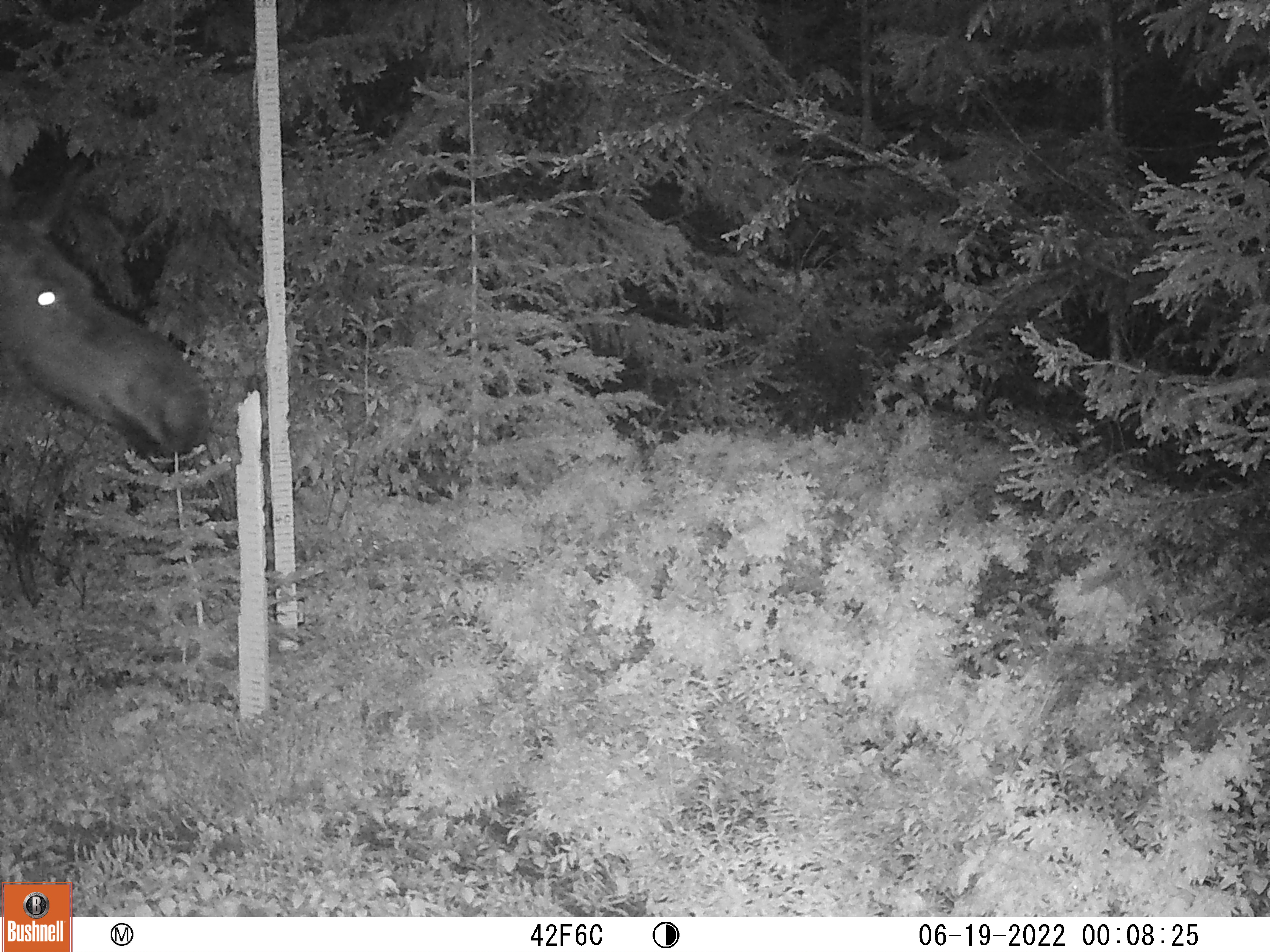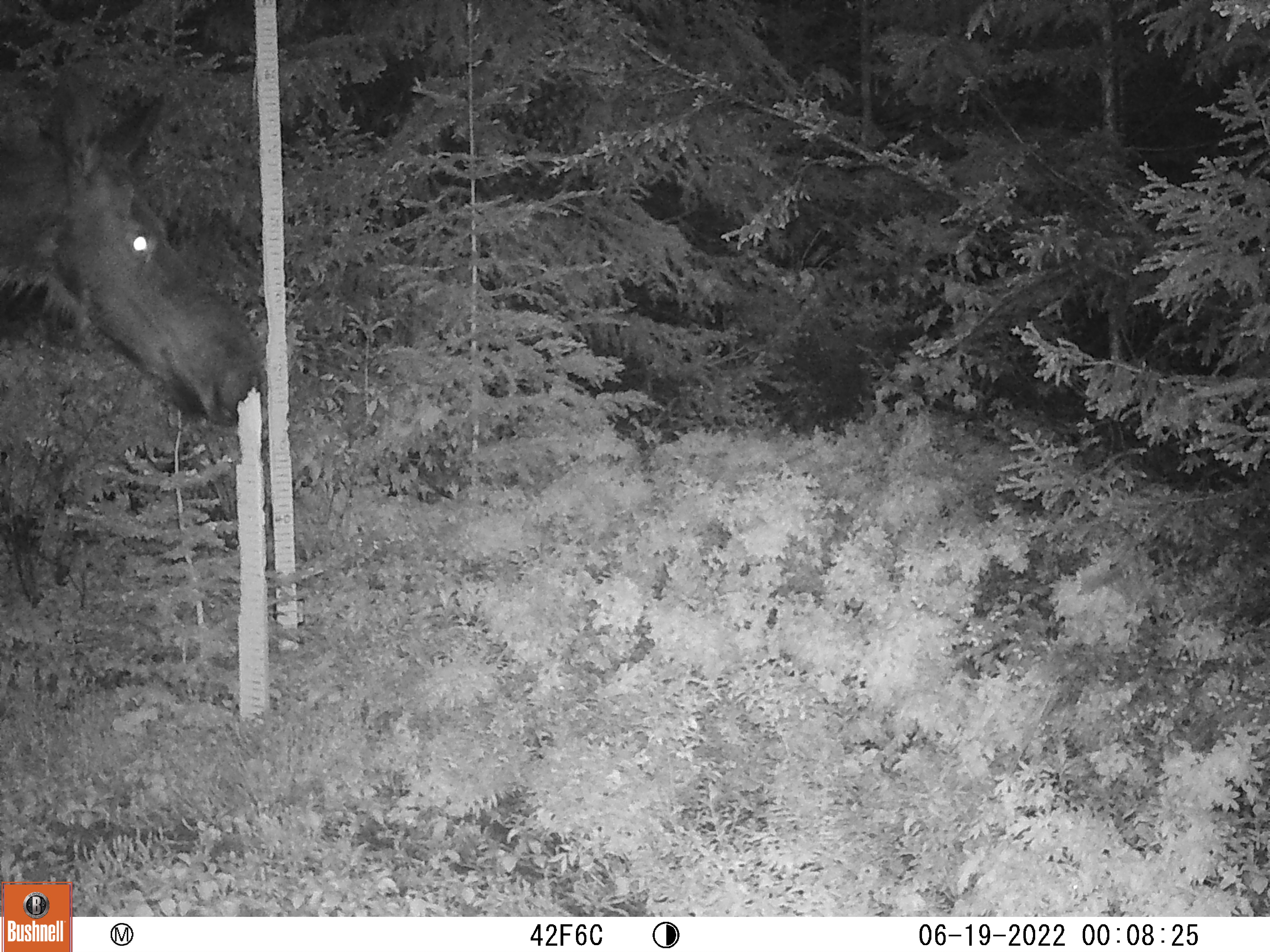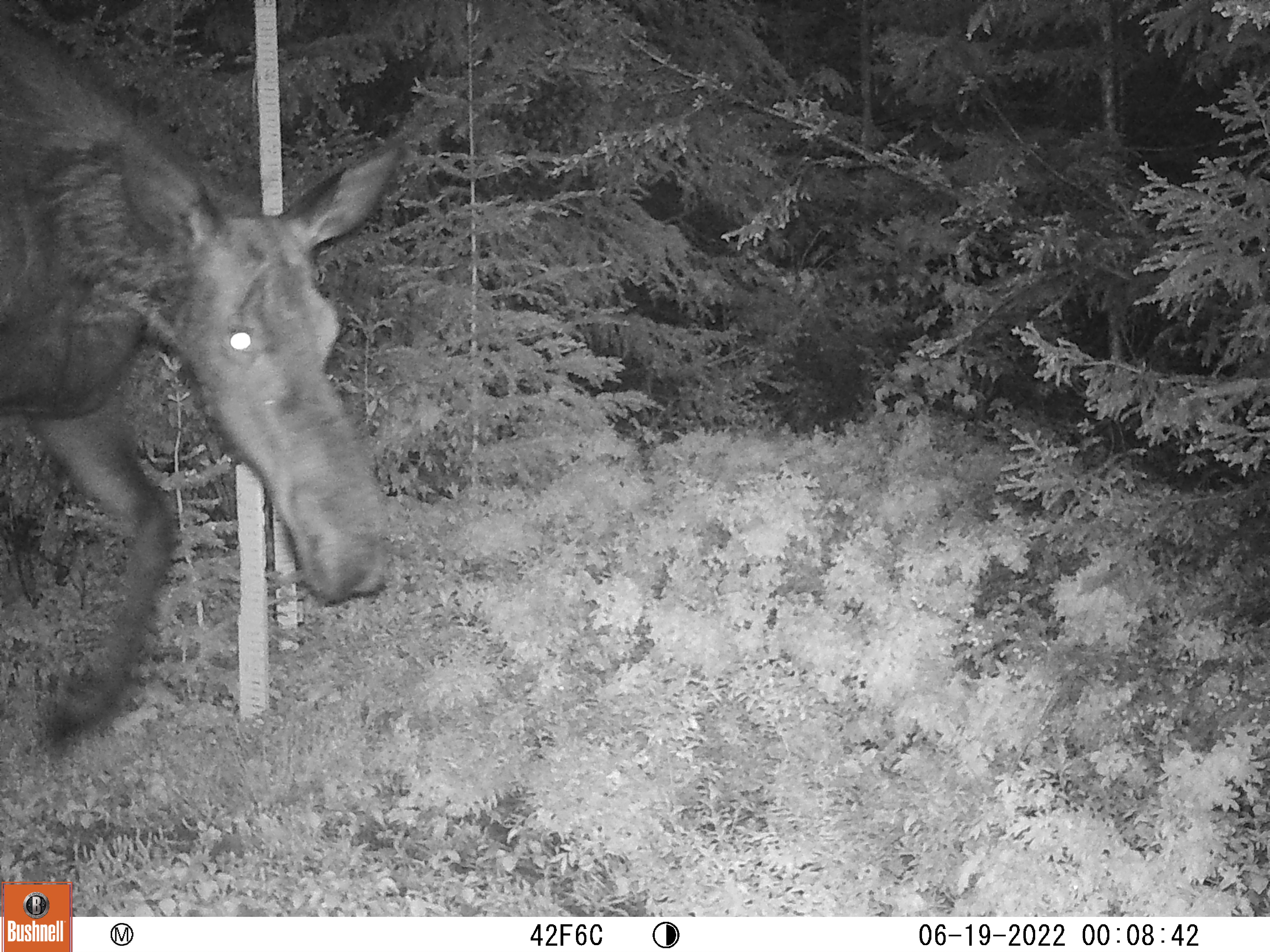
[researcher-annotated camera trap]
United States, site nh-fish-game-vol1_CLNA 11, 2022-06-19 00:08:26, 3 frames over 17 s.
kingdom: Animalia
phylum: Chordata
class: Mammalia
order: Artiodactyla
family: Cervidae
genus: Alces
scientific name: Alces alces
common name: moose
Moose (Alces alces).